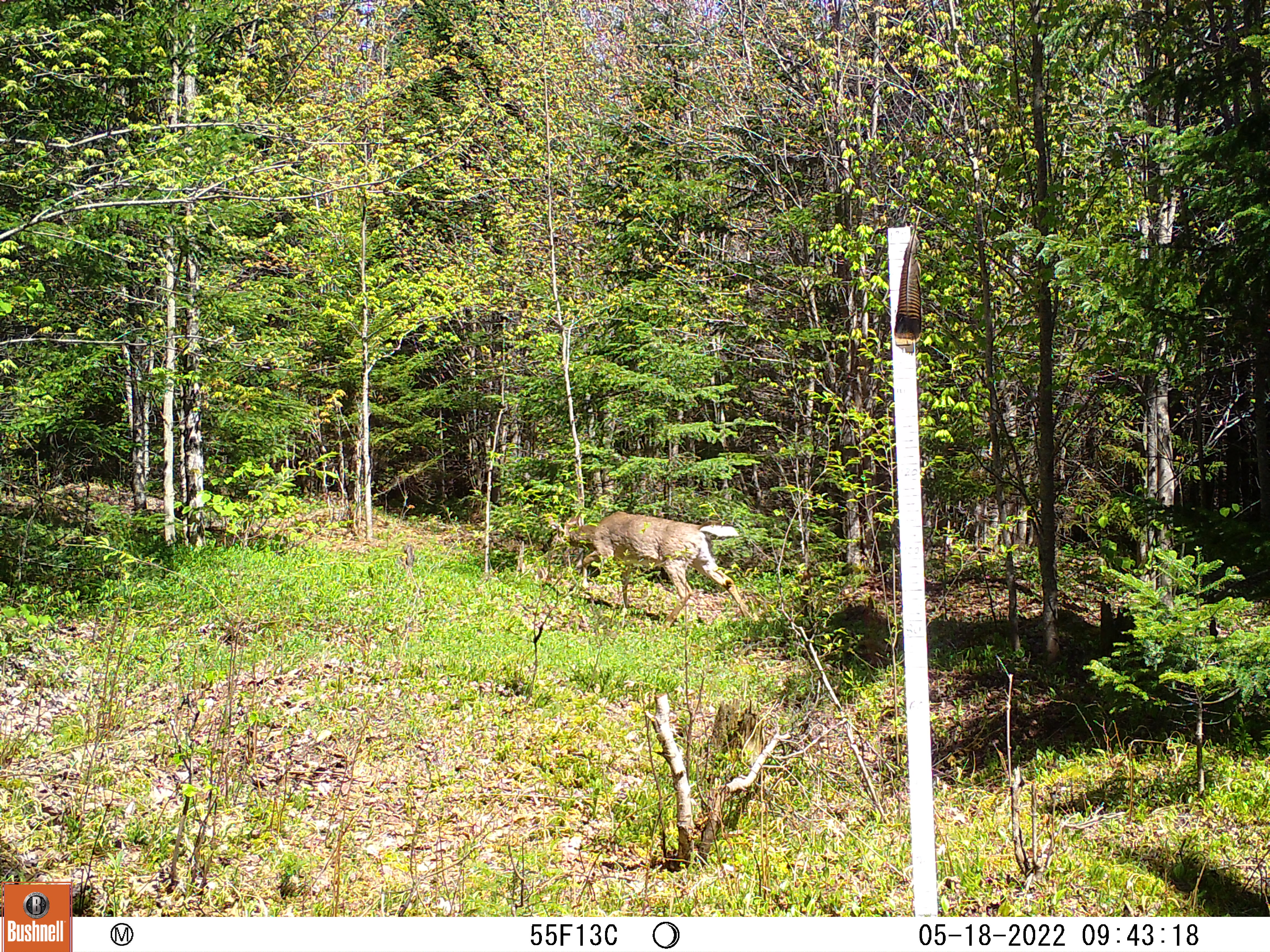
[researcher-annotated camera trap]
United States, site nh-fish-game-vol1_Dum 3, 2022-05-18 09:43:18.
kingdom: Animalia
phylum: Chordata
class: Mammalia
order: Artiodactyla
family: Cervidae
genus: Odocoileus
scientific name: Odocoileus virginianus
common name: white-tailed deer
White-tailed deer (Odocoileus virginianus).